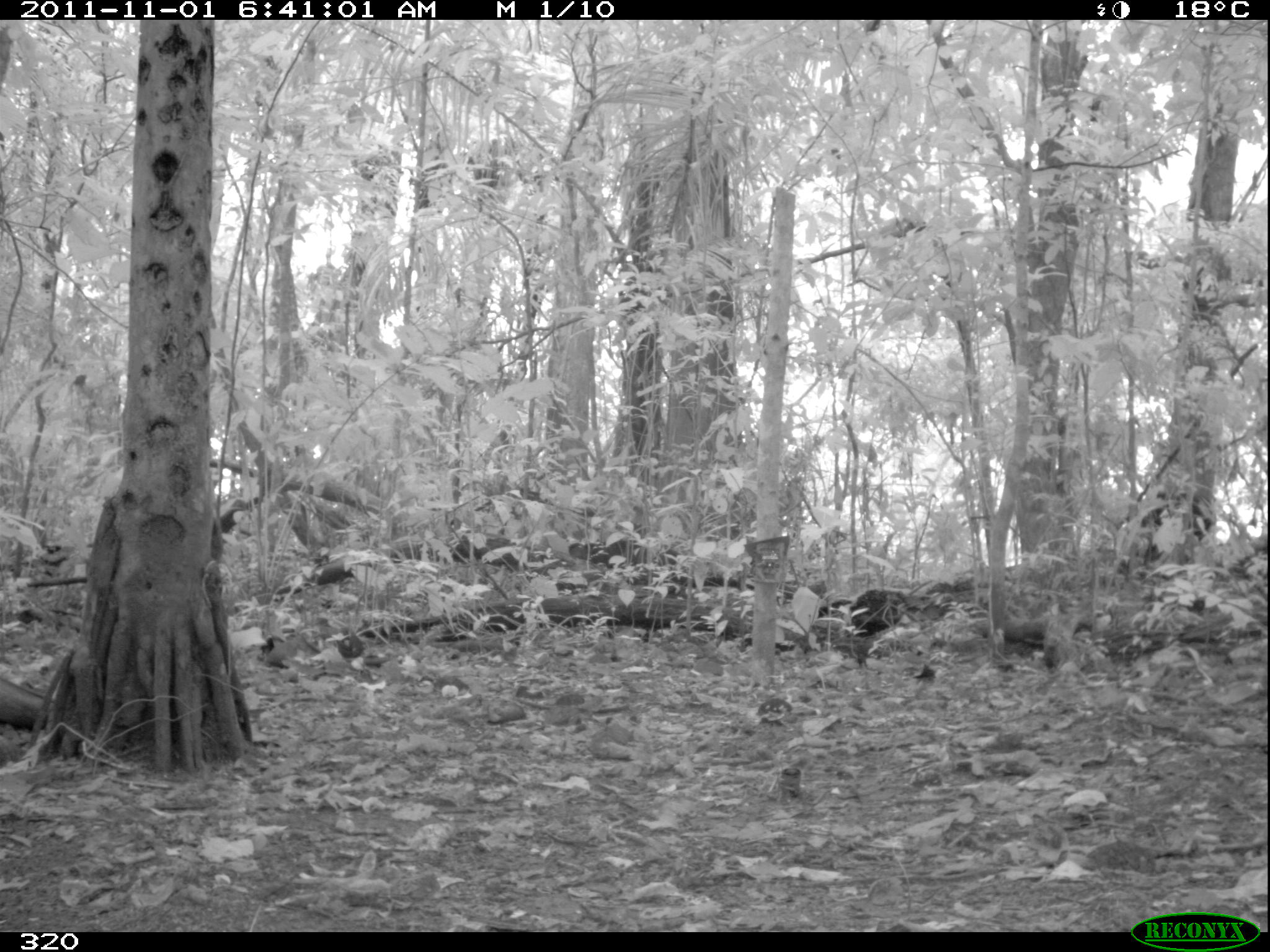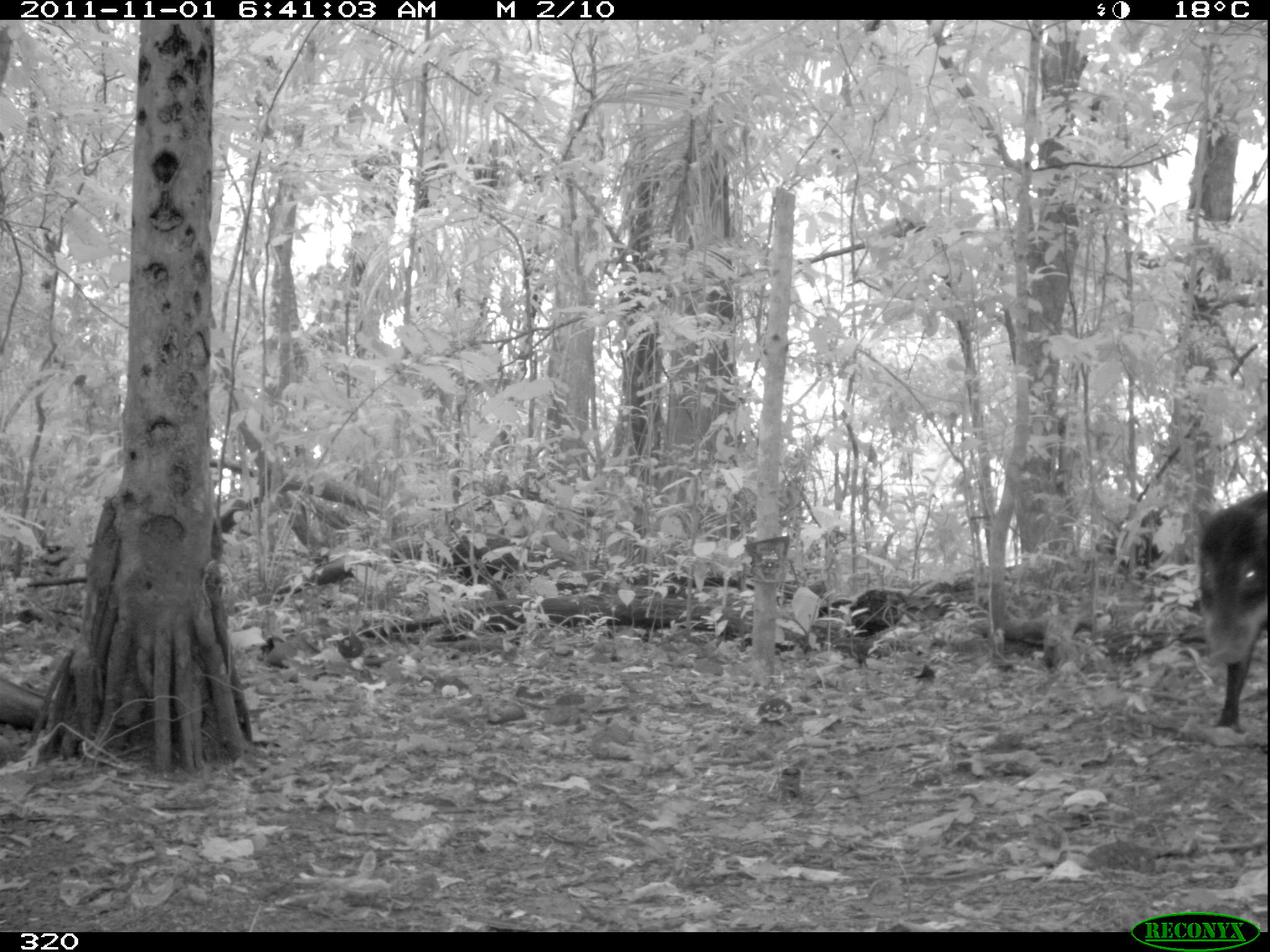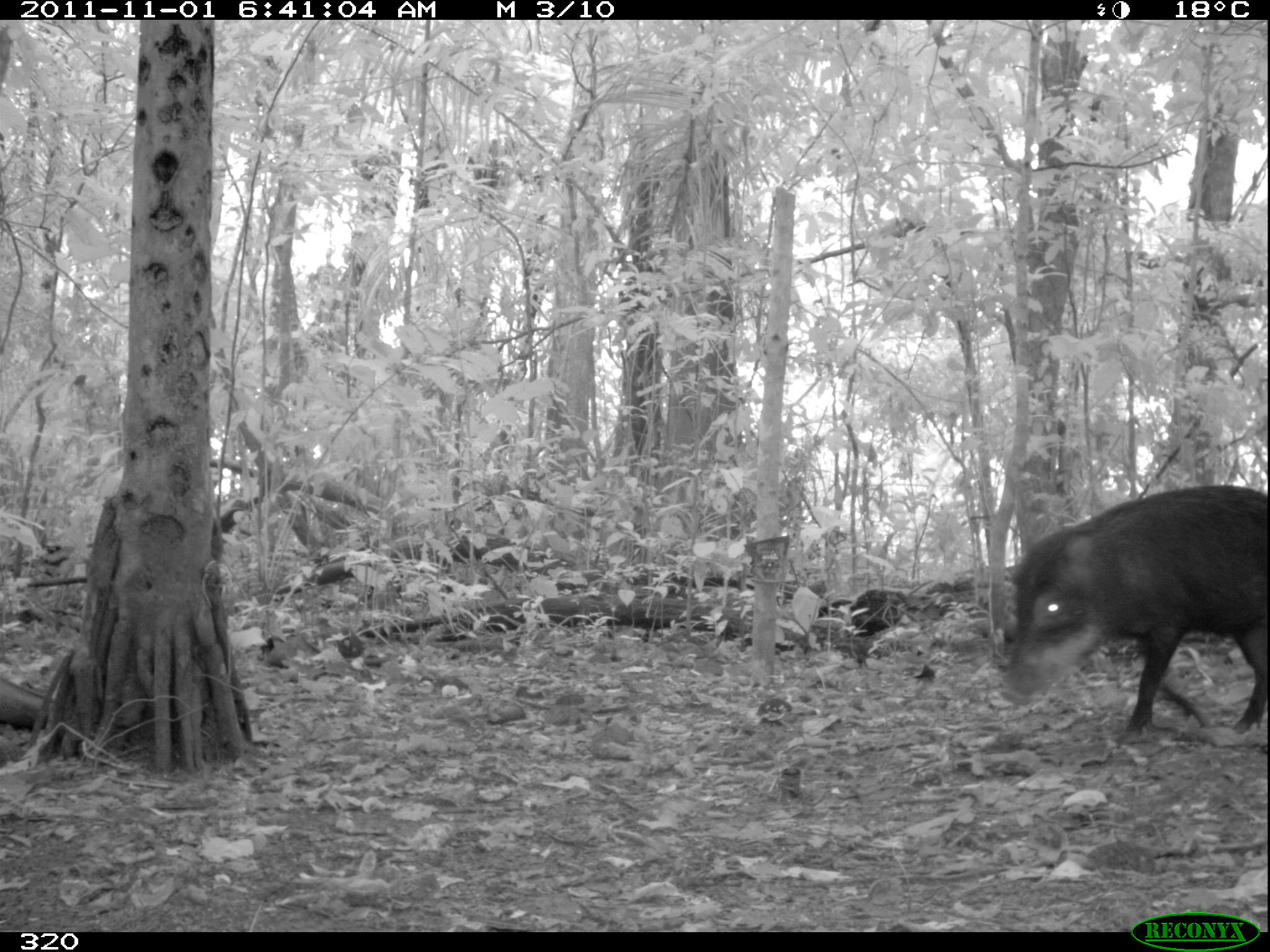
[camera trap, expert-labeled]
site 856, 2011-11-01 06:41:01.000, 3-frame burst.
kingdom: Animalia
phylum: Chordata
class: Mammalia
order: Artiodactyla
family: Tayassuidae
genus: Tayassu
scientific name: Tayassu pecari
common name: white-lipped peccary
Tayassu pecari (white-lipped peccary).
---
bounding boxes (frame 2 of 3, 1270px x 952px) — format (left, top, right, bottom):
tayassu pecari: (1196, 486, 1270, 731)